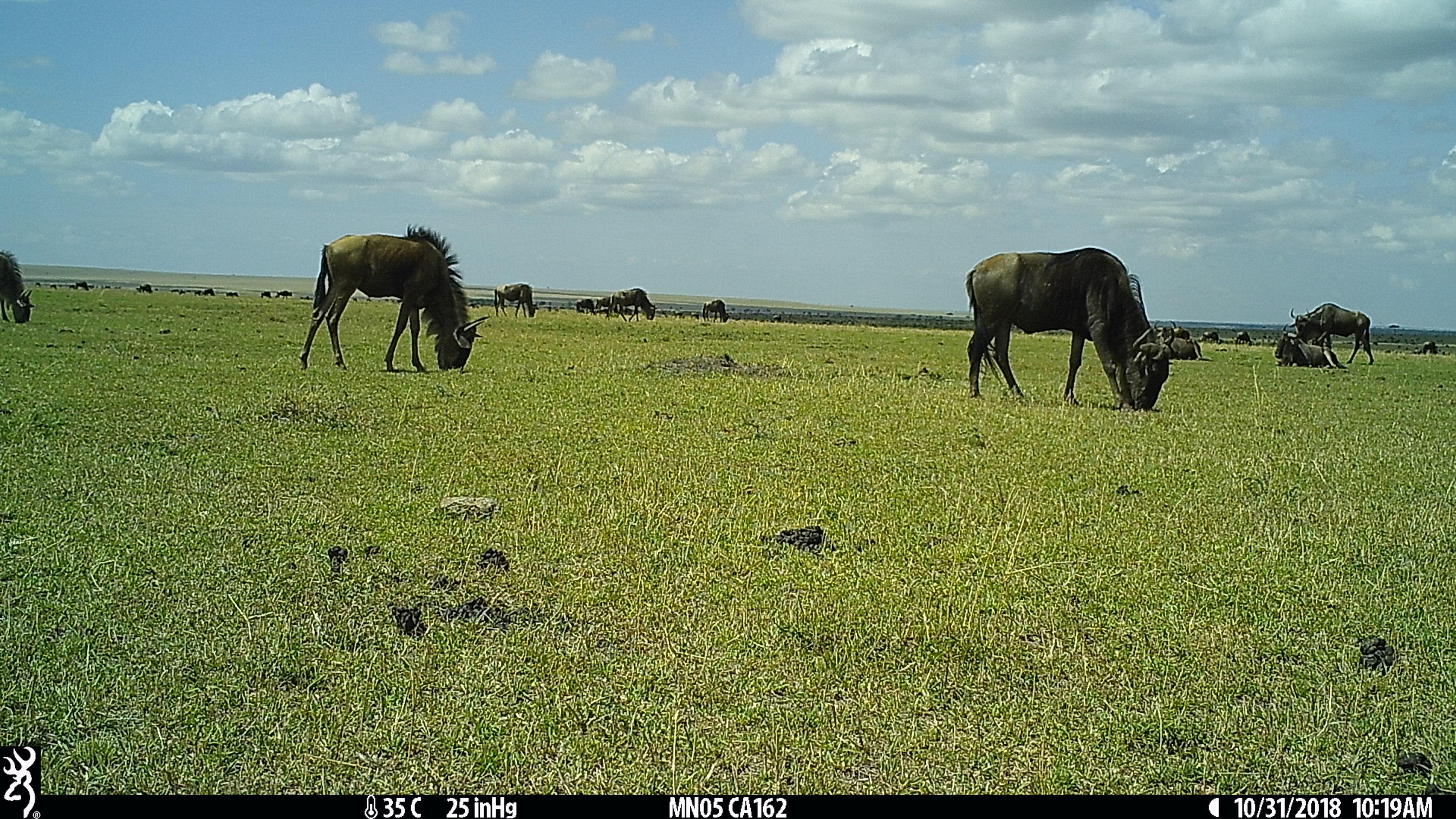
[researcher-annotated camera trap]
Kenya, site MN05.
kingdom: Animalia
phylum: Chordata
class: Mammalia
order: Artiodactyla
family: Bovidae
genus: Connochaetes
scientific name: Connochaetes taurinus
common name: blue wildebeest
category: wildebeest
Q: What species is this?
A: Wildebeest (blue wildebeest) (Connochaetes taurinus).